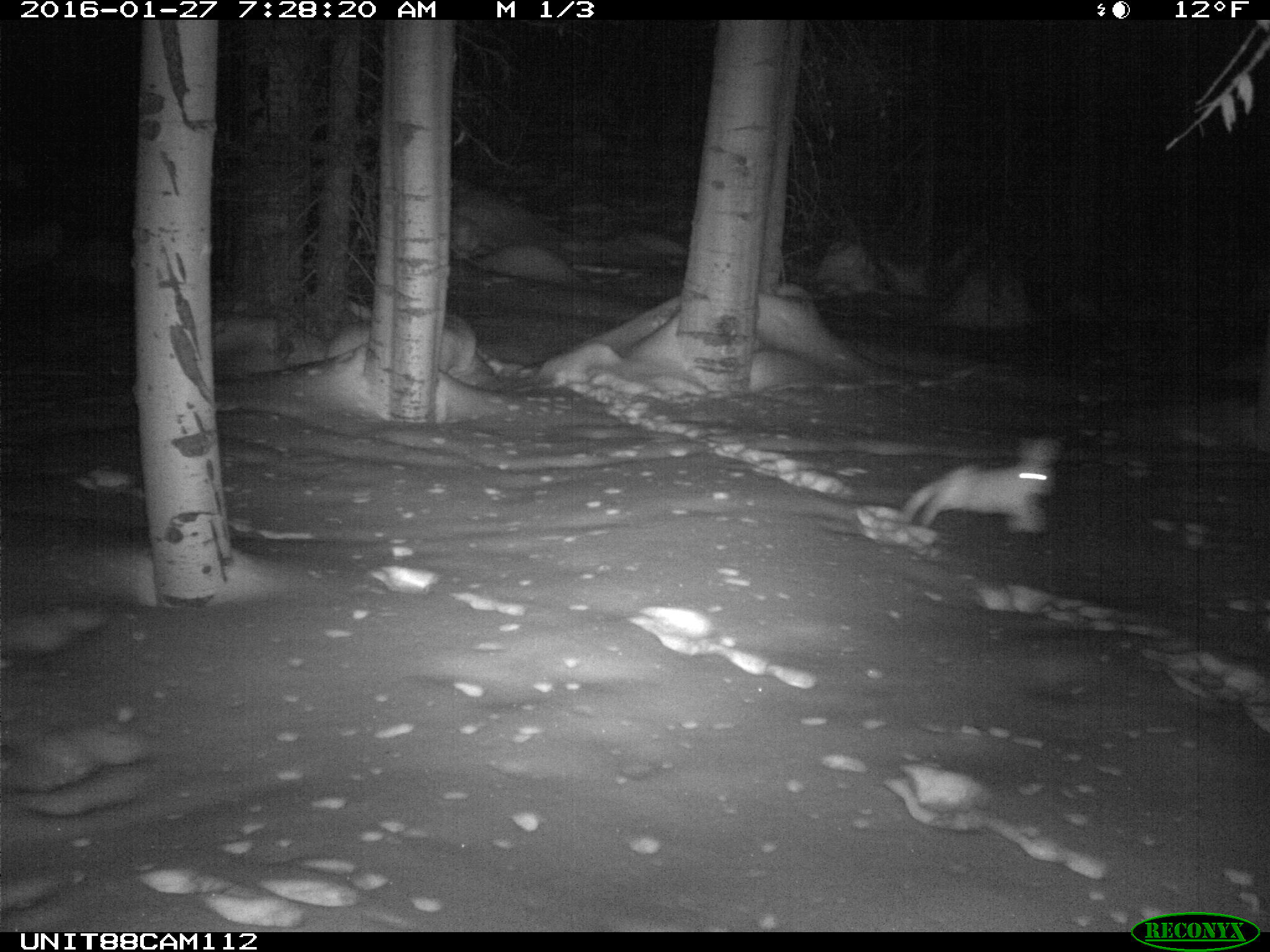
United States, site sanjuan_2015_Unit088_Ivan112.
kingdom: Animalia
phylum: Chordata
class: Mammalia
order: Lagomorpha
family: Leporidae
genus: Lepus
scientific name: Lepus americanus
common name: snowshoe hare